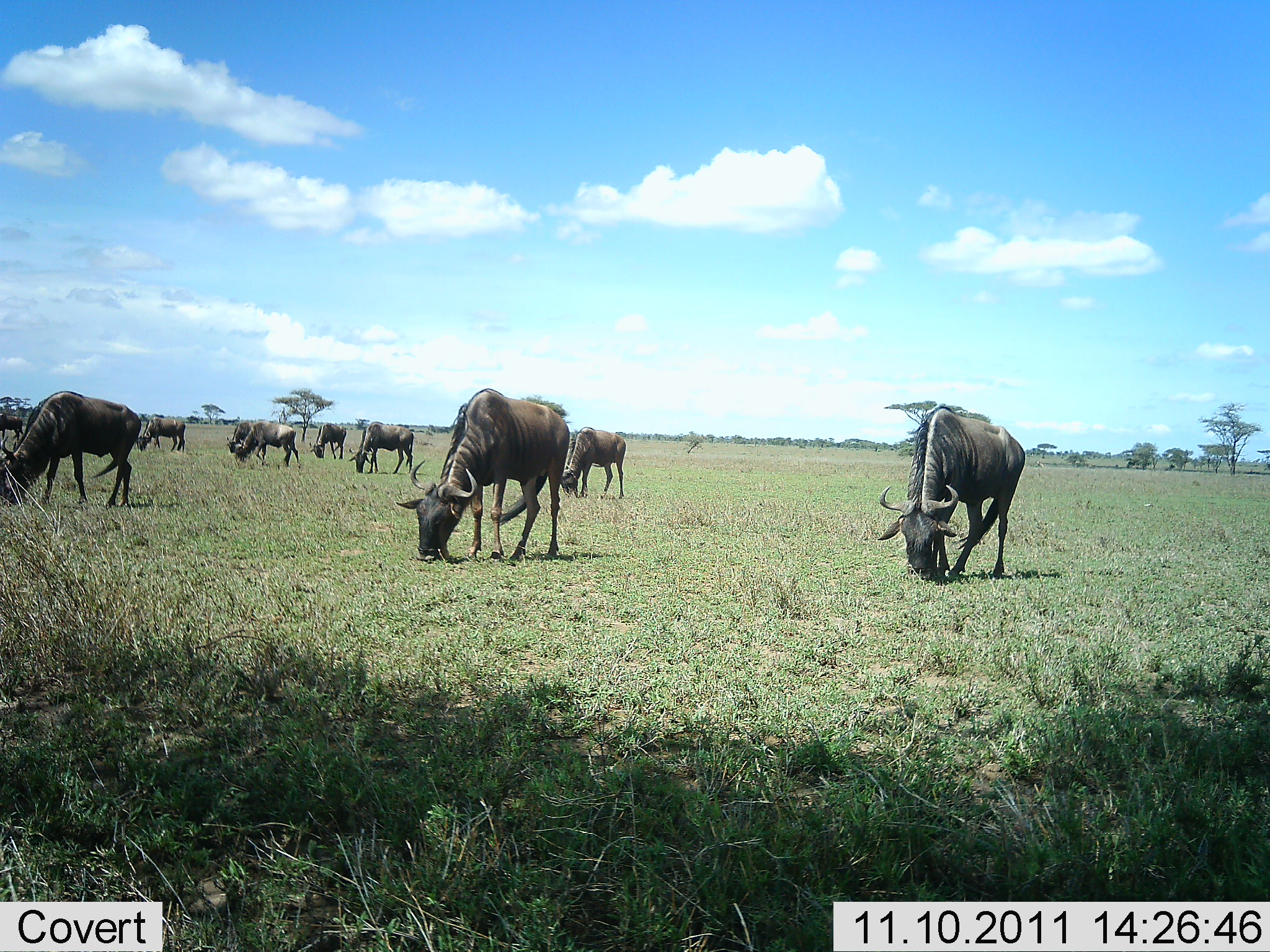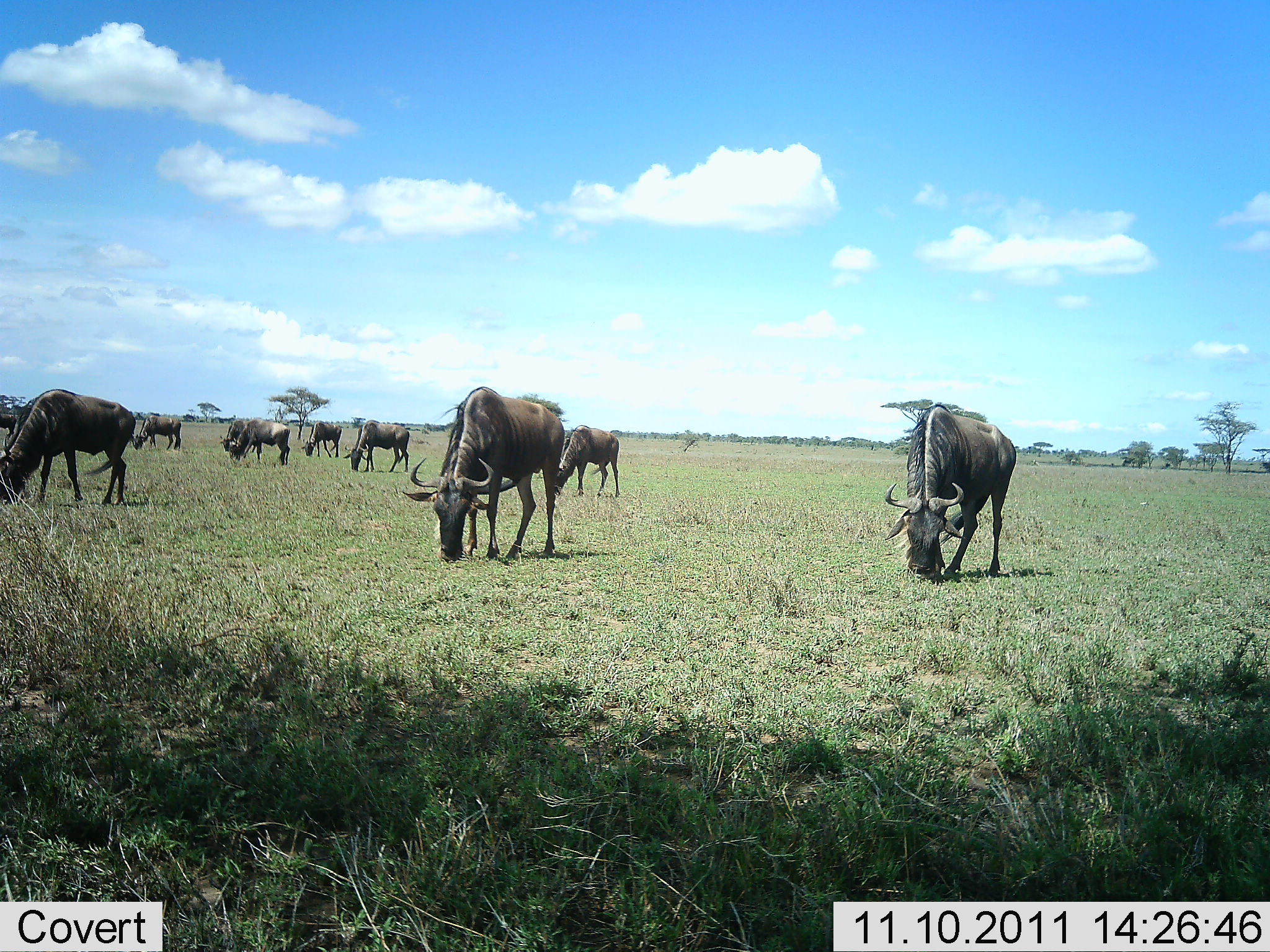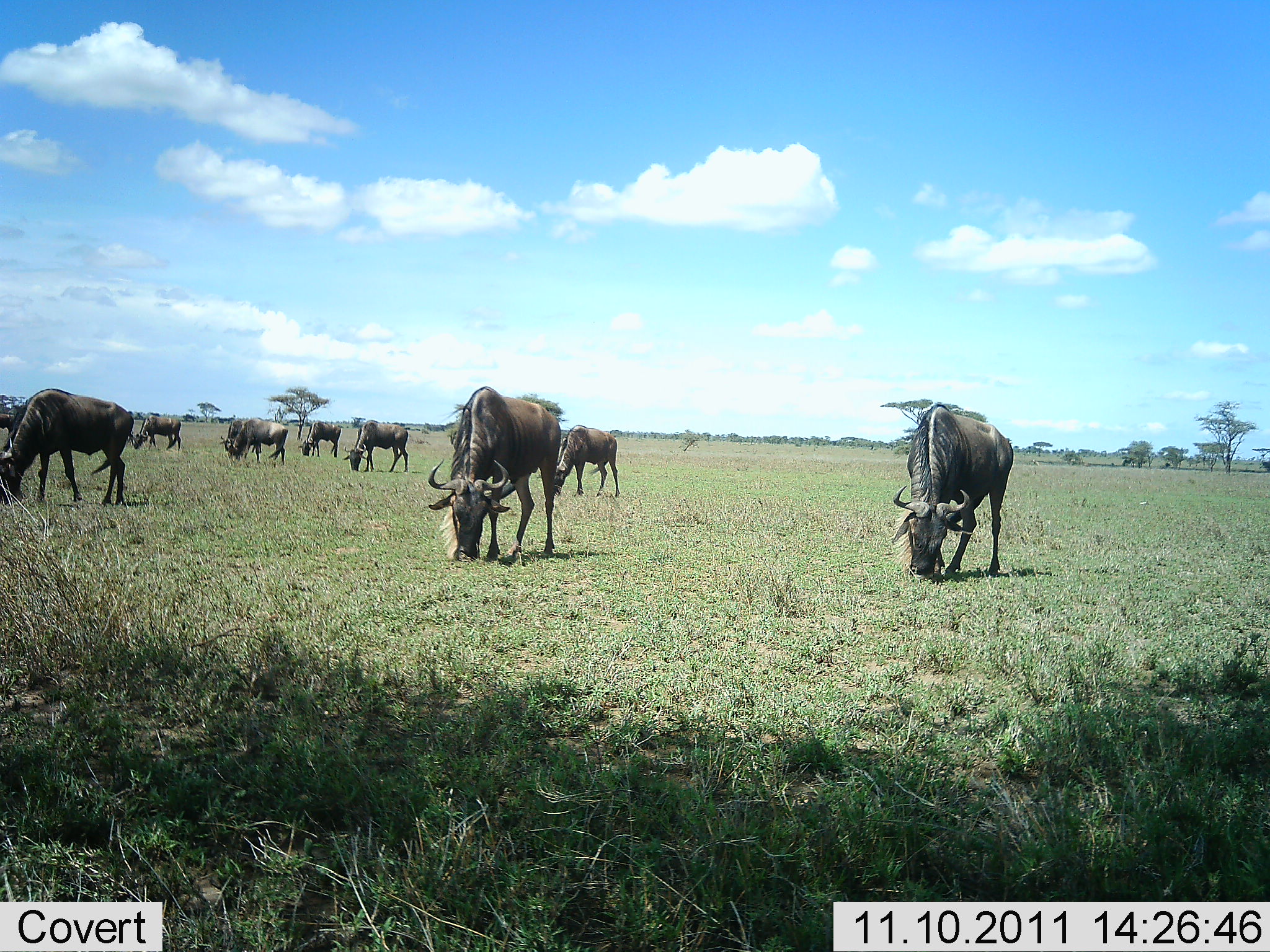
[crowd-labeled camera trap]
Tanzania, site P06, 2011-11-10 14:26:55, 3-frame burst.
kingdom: Animalia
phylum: Chordata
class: Mammalia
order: Artiodactyla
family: Bovidae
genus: Connochaetes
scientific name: Connochaetes taurinus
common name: blue wildebeest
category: wildebeest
Wildebeest (blue wildebeest) (Connochaetes taurinus), count 10. Behavior (volunteer vote fractions): standing 43%, resting 0%, moving 14%, interacting 7%. Young present (vote fraction): 0%. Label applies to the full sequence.